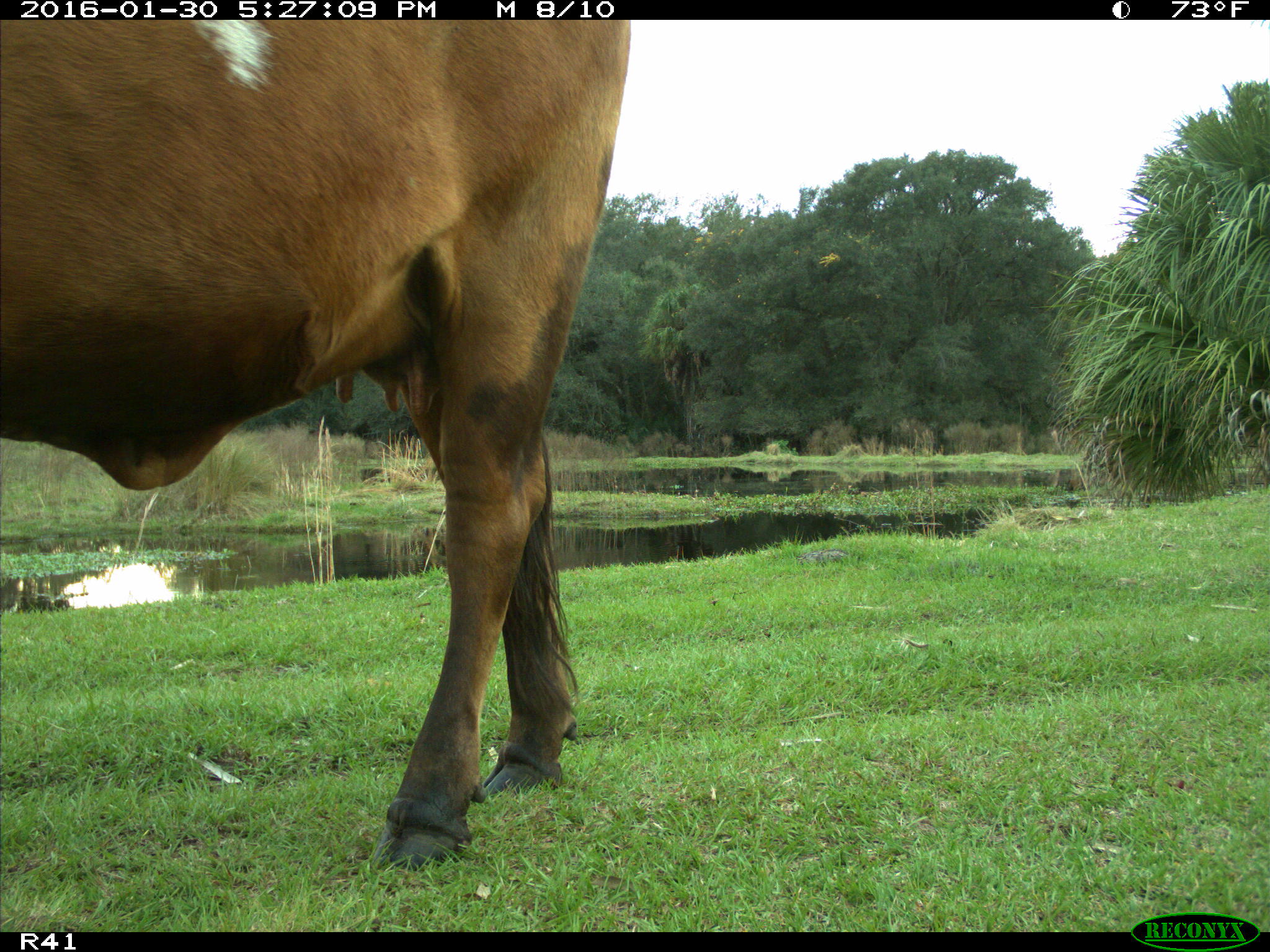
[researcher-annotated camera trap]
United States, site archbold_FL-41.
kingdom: Animalia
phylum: Chordata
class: Mammalia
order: Artiodactyla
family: Bovidae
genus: Bos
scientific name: Bos taurus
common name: domestic cow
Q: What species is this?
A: Bos taurus (domestic cow).